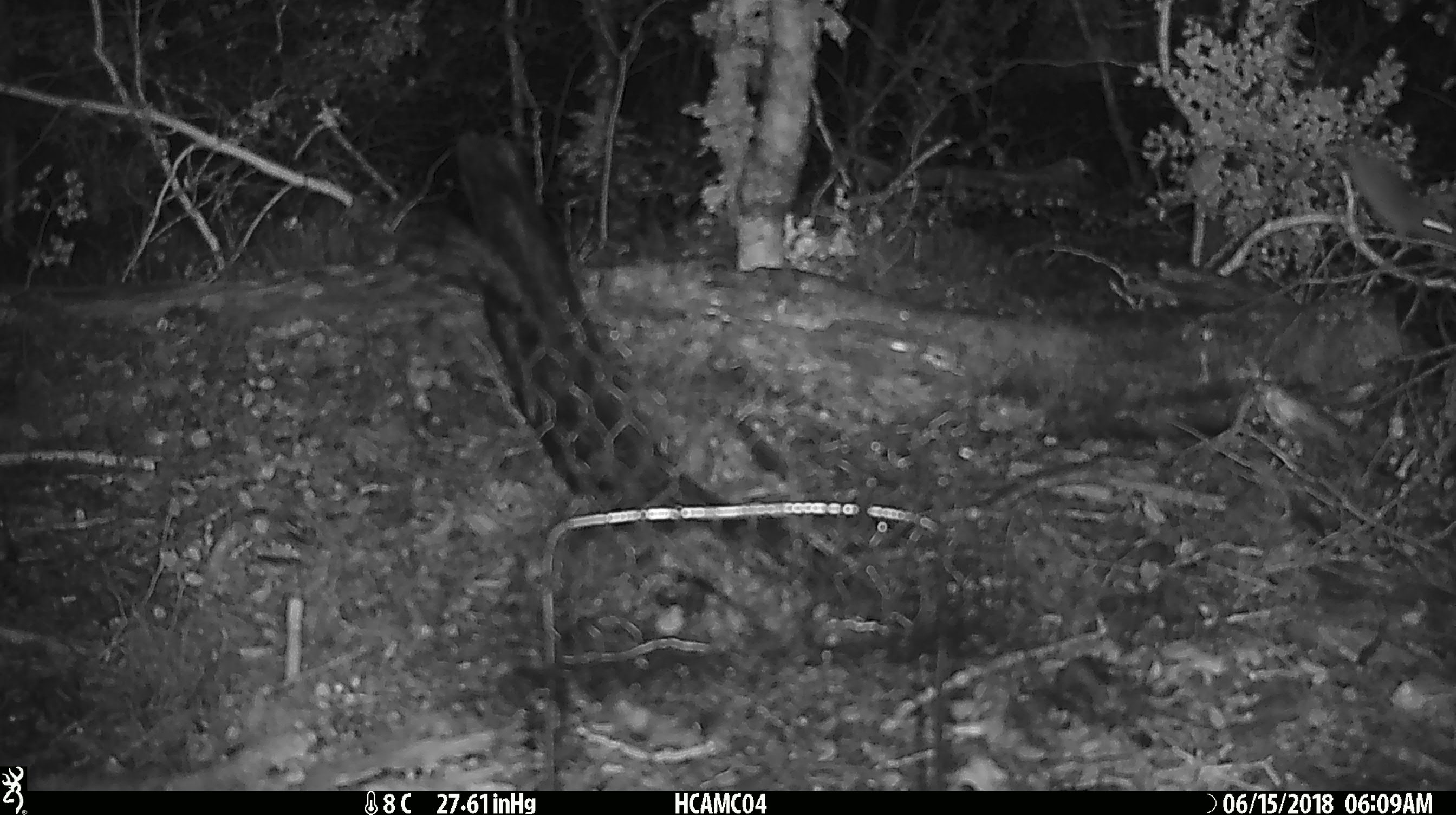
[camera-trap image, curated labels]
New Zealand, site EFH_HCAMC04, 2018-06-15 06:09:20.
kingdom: Animalia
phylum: Chordata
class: Mammalia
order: Rodentia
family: Muridae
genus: Mus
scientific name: Mus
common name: mouse